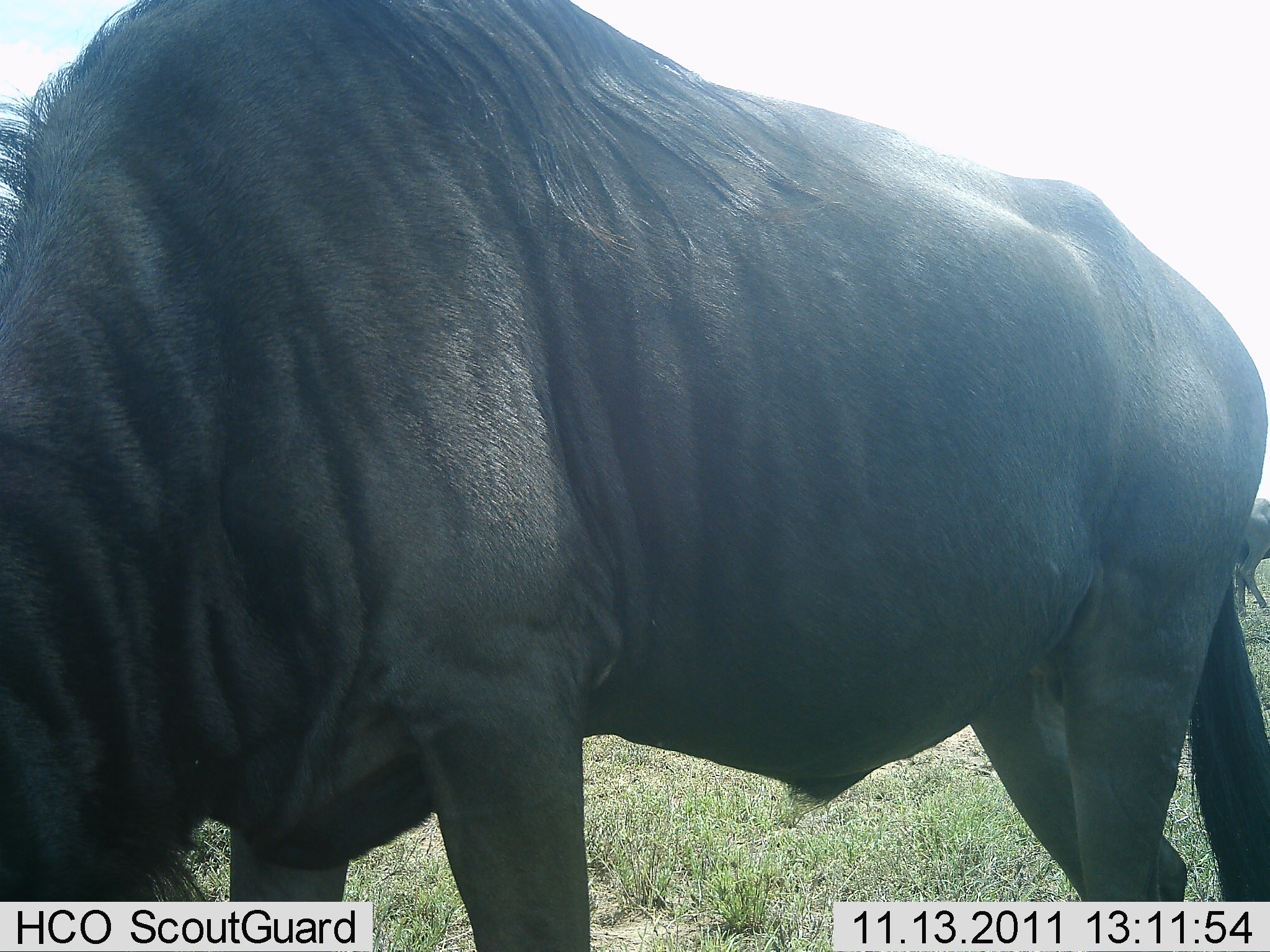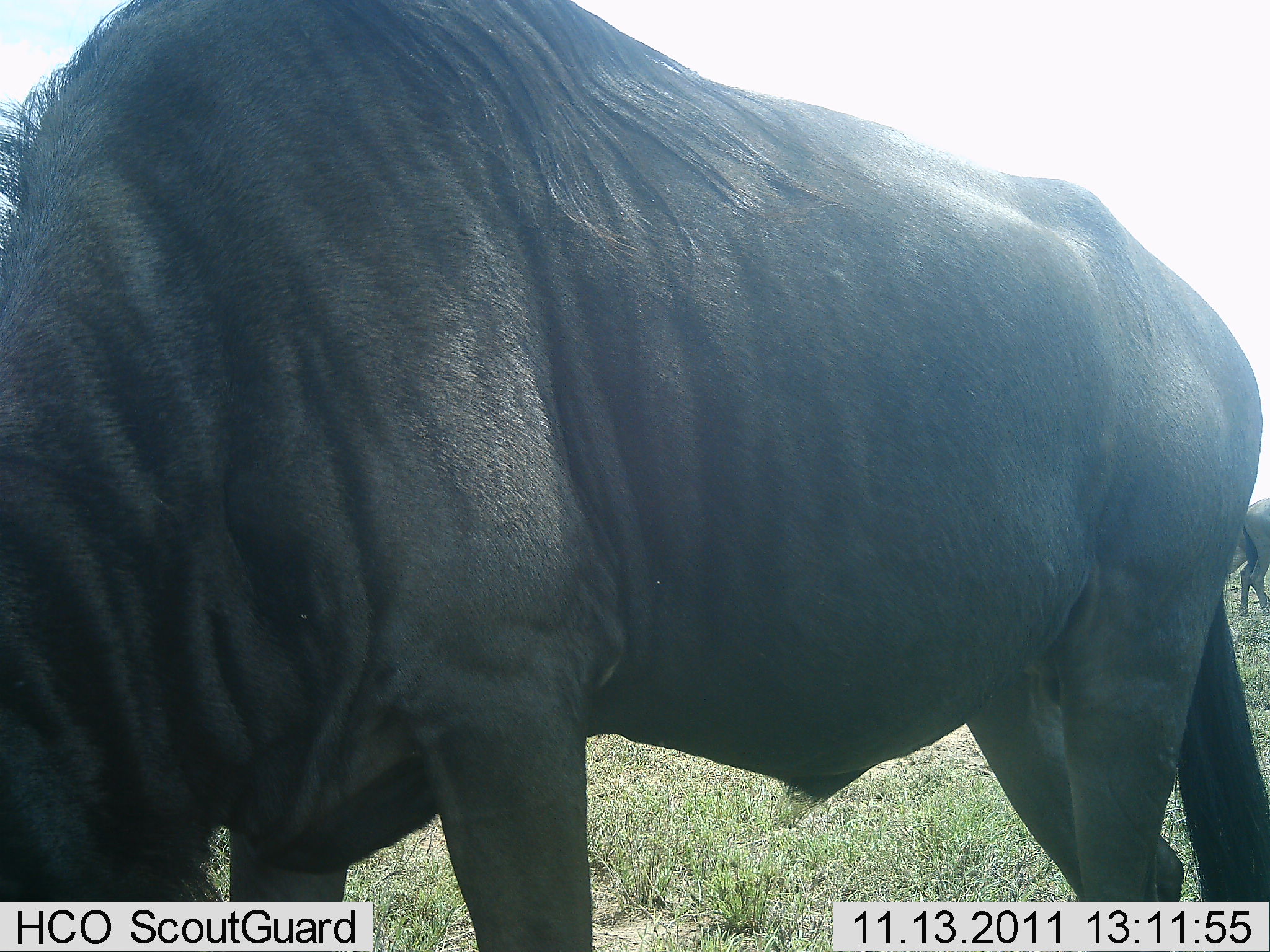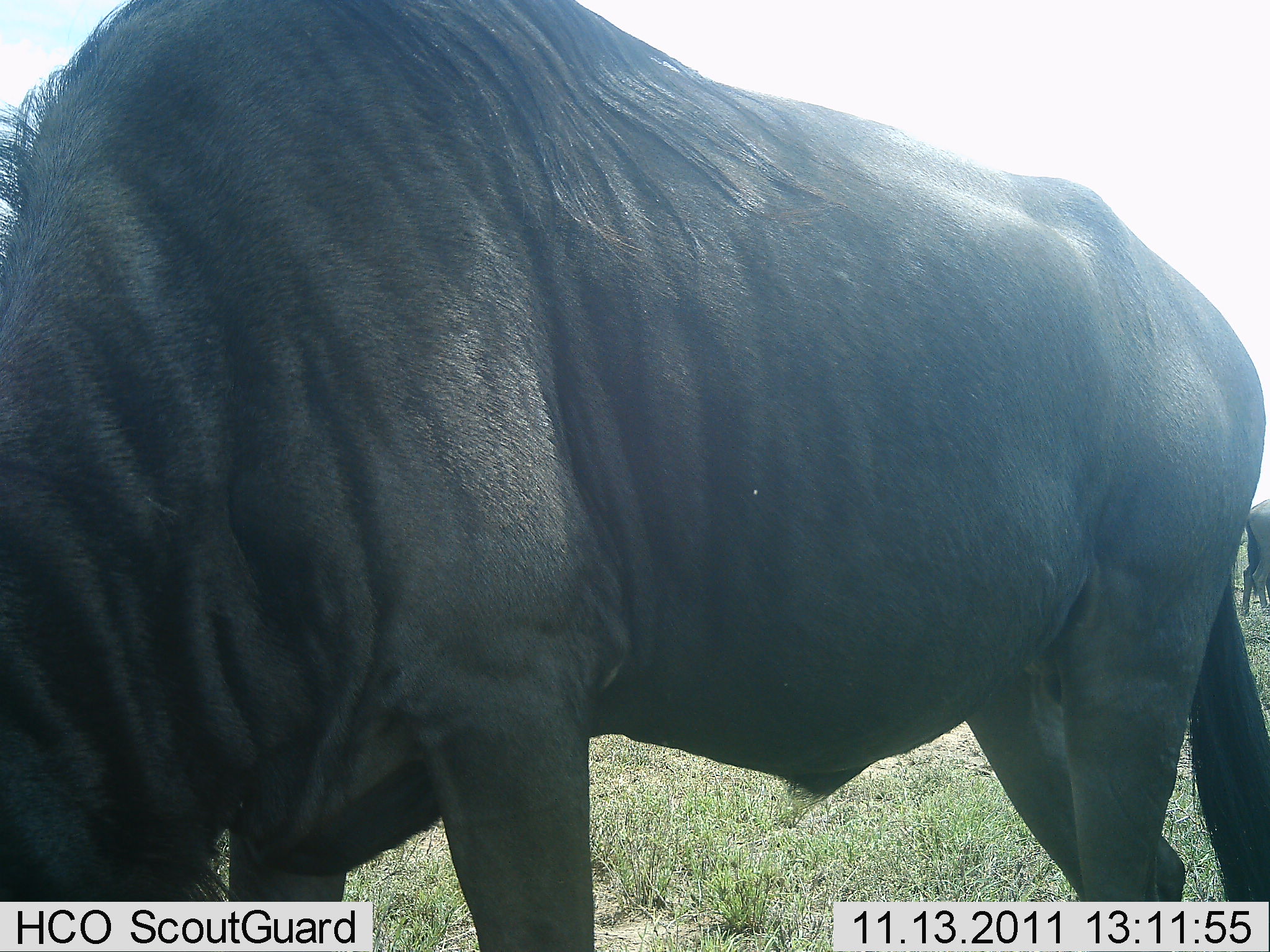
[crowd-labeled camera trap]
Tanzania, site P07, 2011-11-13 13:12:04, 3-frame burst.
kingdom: Animalia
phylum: Chordata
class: Mammalia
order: Artiodactyla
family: Bovidae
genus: Connochaetes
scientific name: Connochaetes taurinus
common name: blue wildebeest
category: wildebeest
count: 2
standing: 82%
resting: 9%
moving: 18%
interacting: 0%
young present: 0%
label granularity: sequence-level